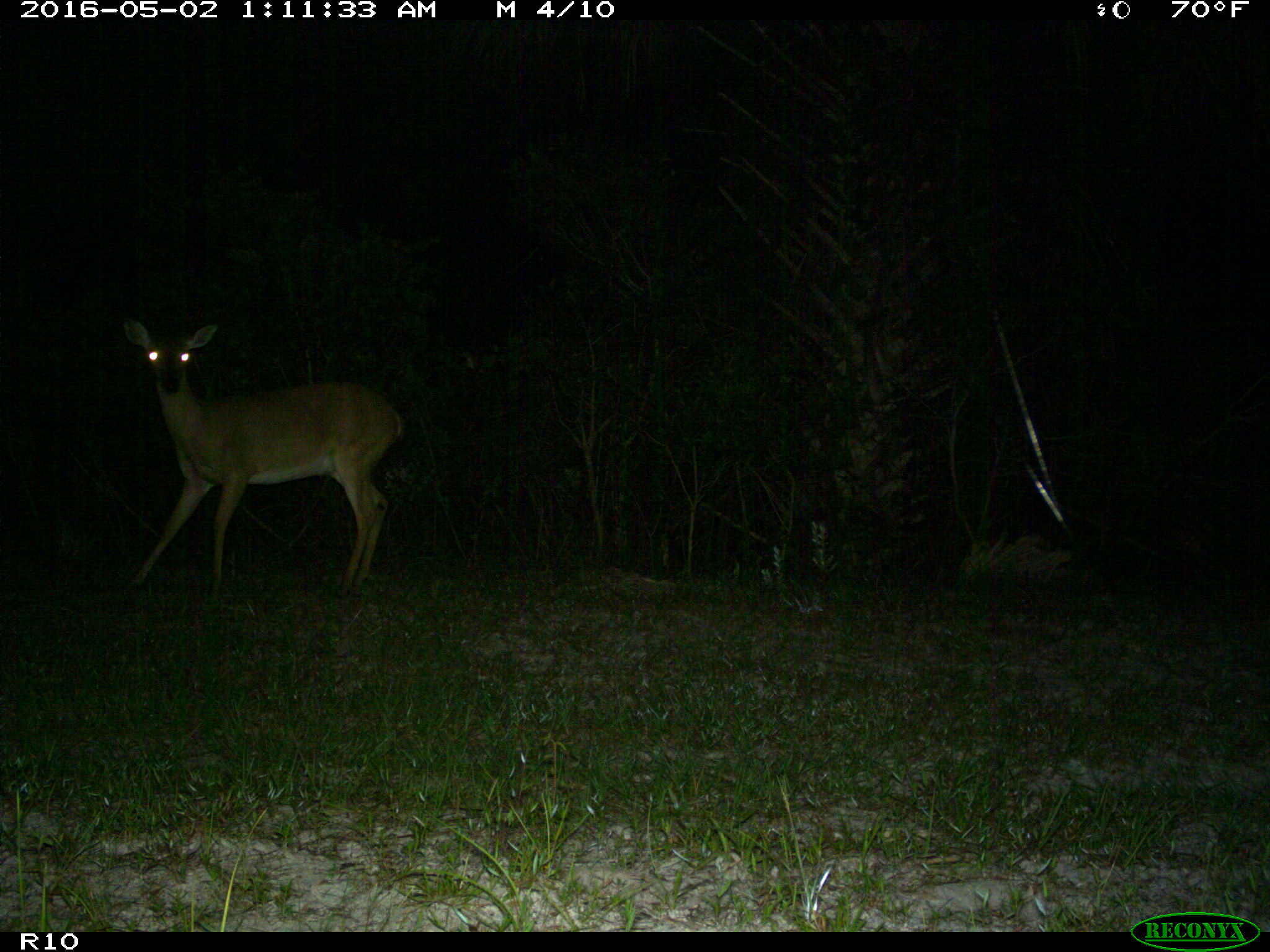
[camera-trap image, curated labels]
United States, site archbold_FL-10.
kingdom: Animalia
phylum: Chordata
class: Mammalia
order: Artiodactyla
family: Cervidae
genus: Odocoileus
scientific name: Odocoileus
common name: deer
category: unidentified deer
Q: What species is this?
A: Unidentified deer (deer) (Odocoileus).